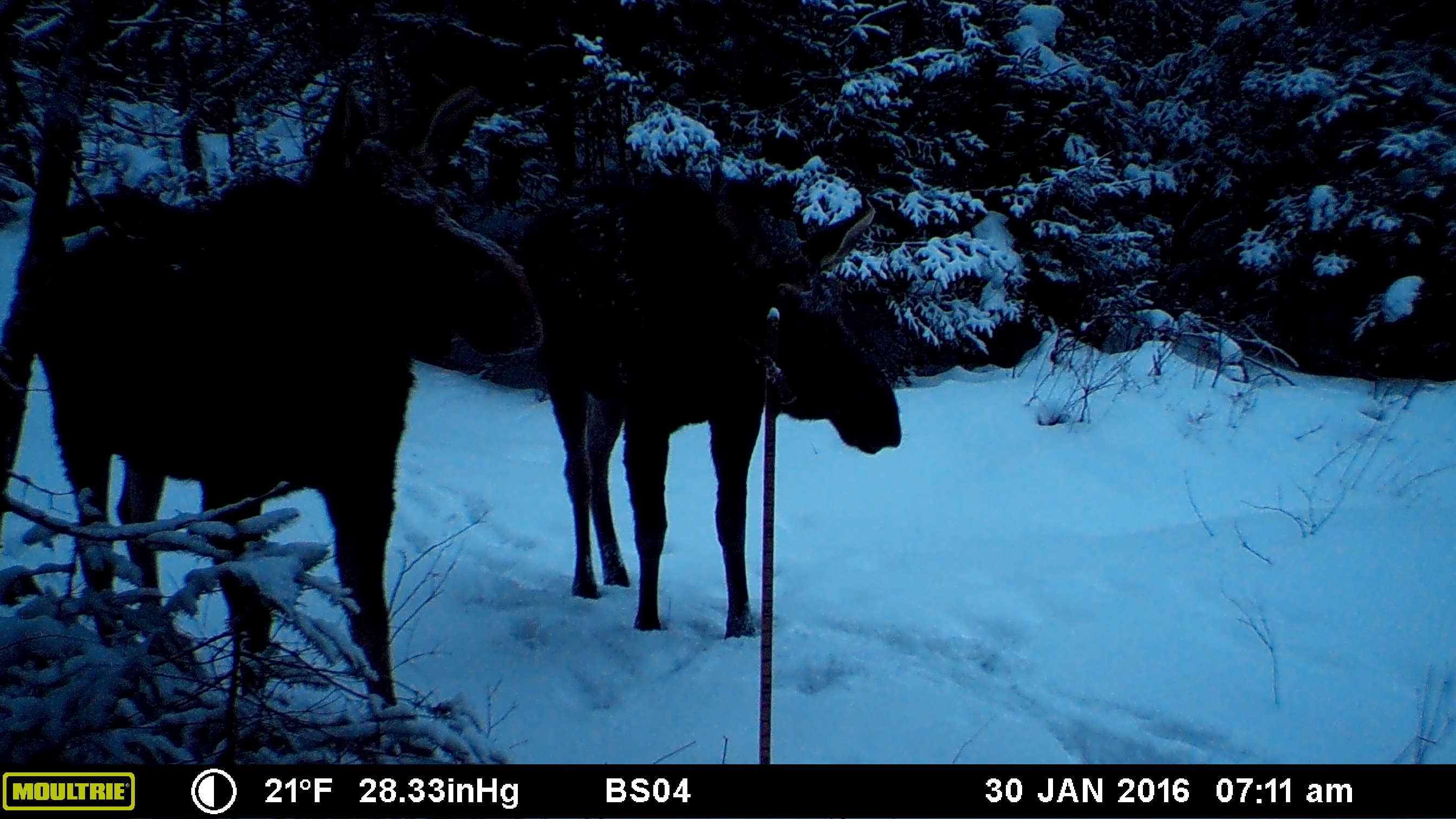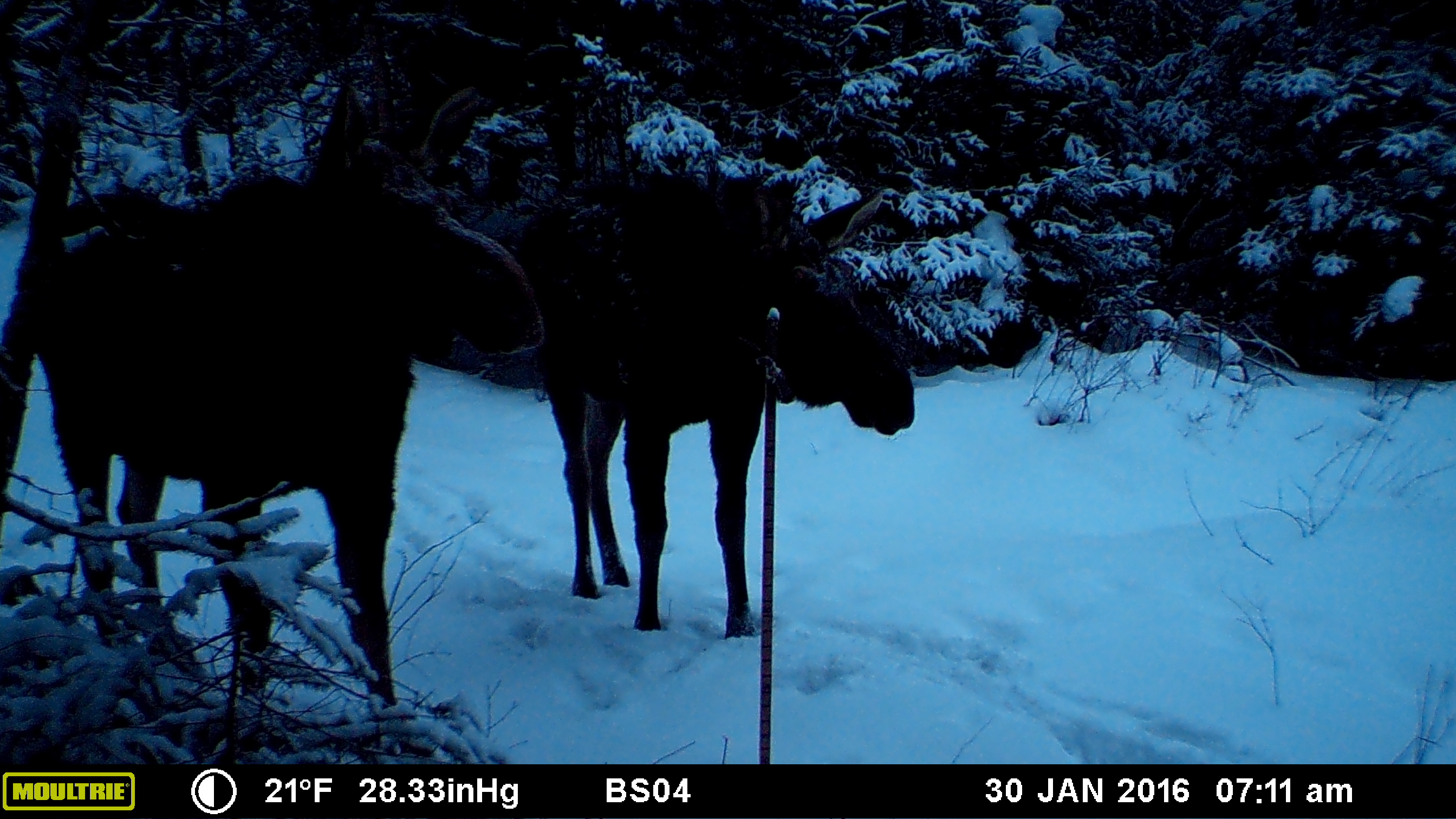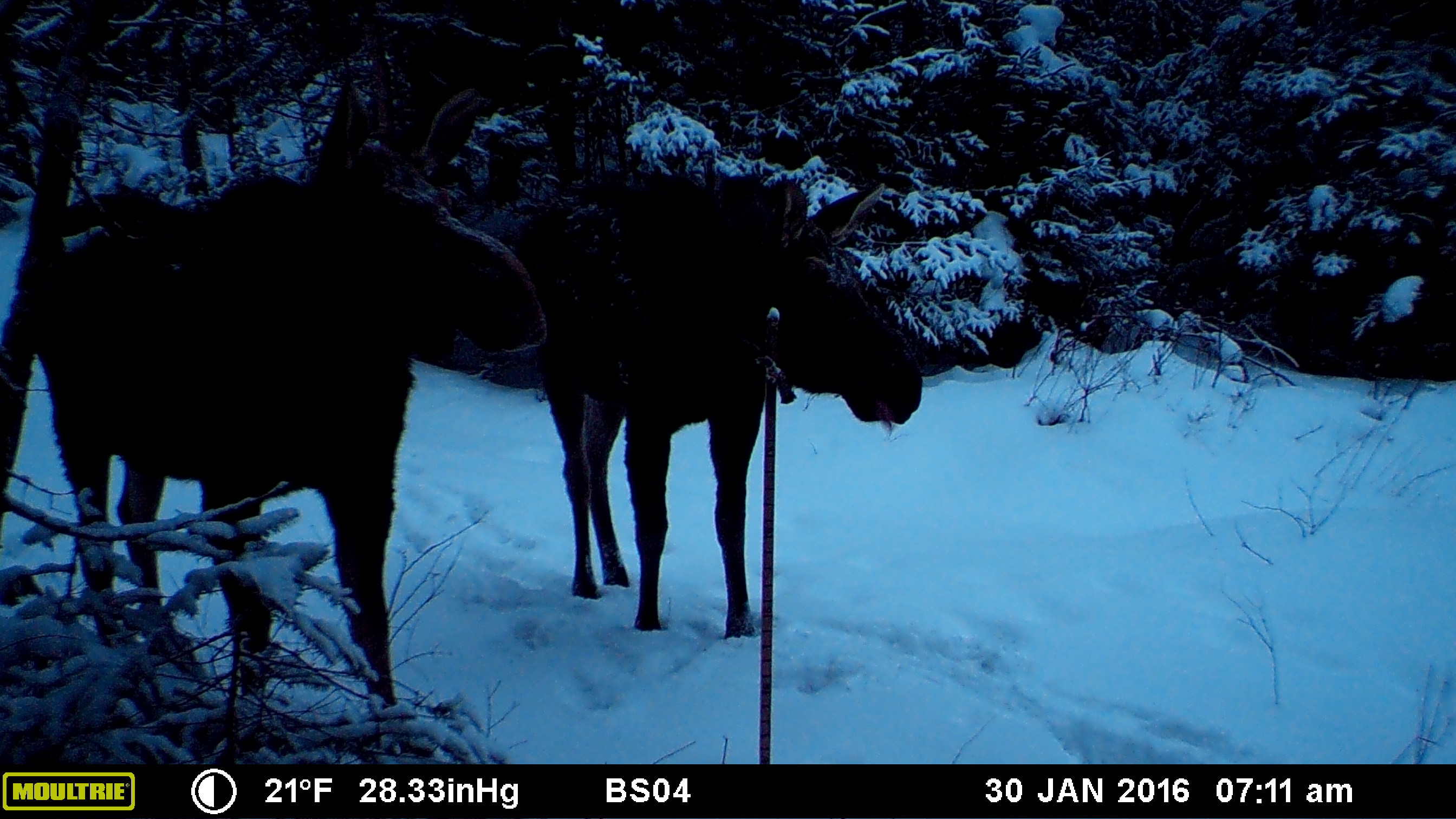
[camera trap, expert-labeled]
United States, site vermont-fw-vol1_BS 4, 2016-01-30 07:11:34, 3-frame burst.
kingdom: Animalia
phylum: Chordata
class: Mammalia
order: Artiodactyla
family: Cervidae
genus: Alces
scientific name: Alces alces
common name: moose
Moose (Alces alces).